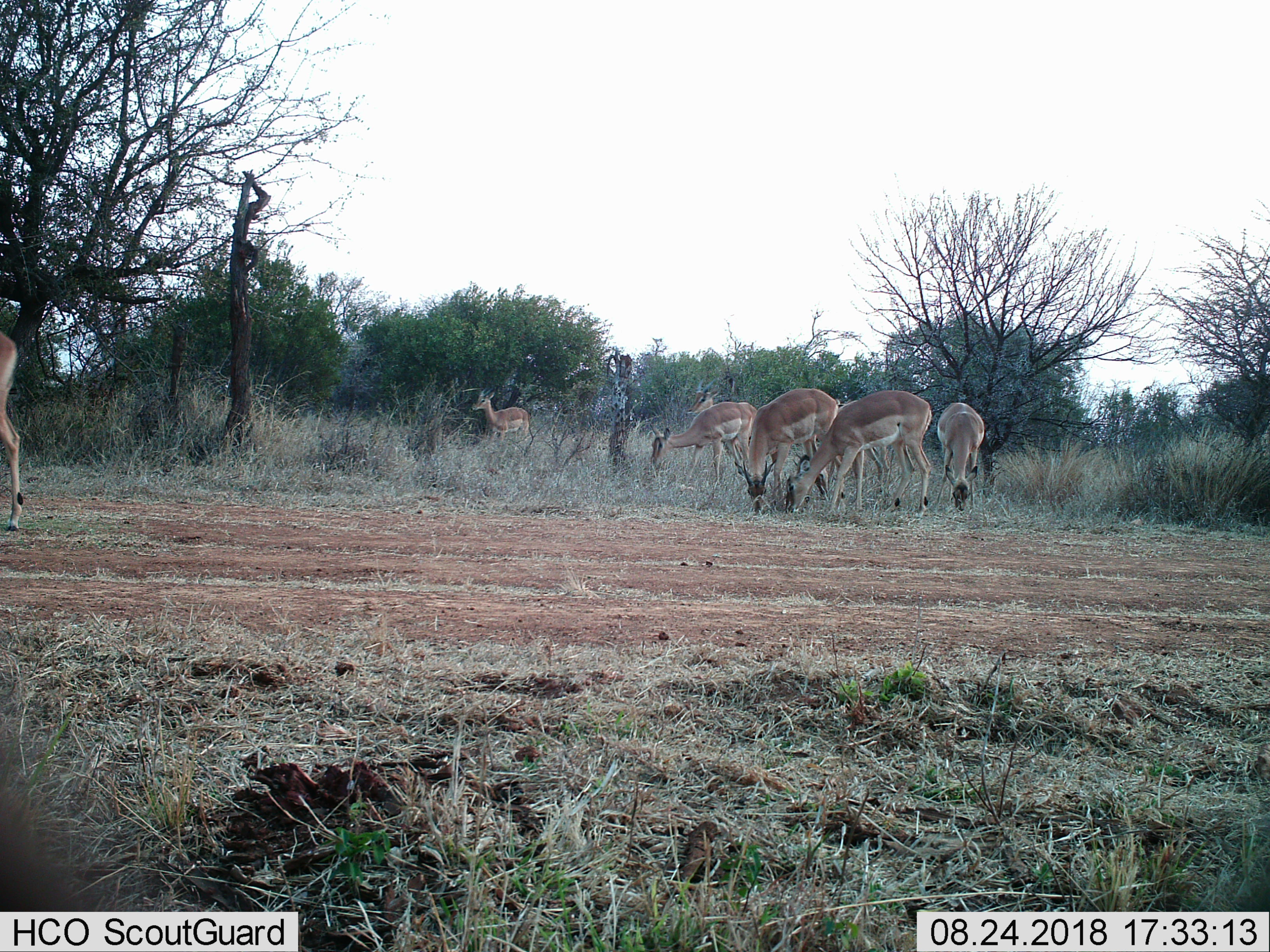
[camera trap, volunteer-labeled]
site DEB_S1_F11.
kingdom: Animalia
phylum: Chordata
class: Mammalia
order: Artiodactyla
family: Bovidae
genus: Aepyceros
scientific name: Aepyceros melampus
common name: impala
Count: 8.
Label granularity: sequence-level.